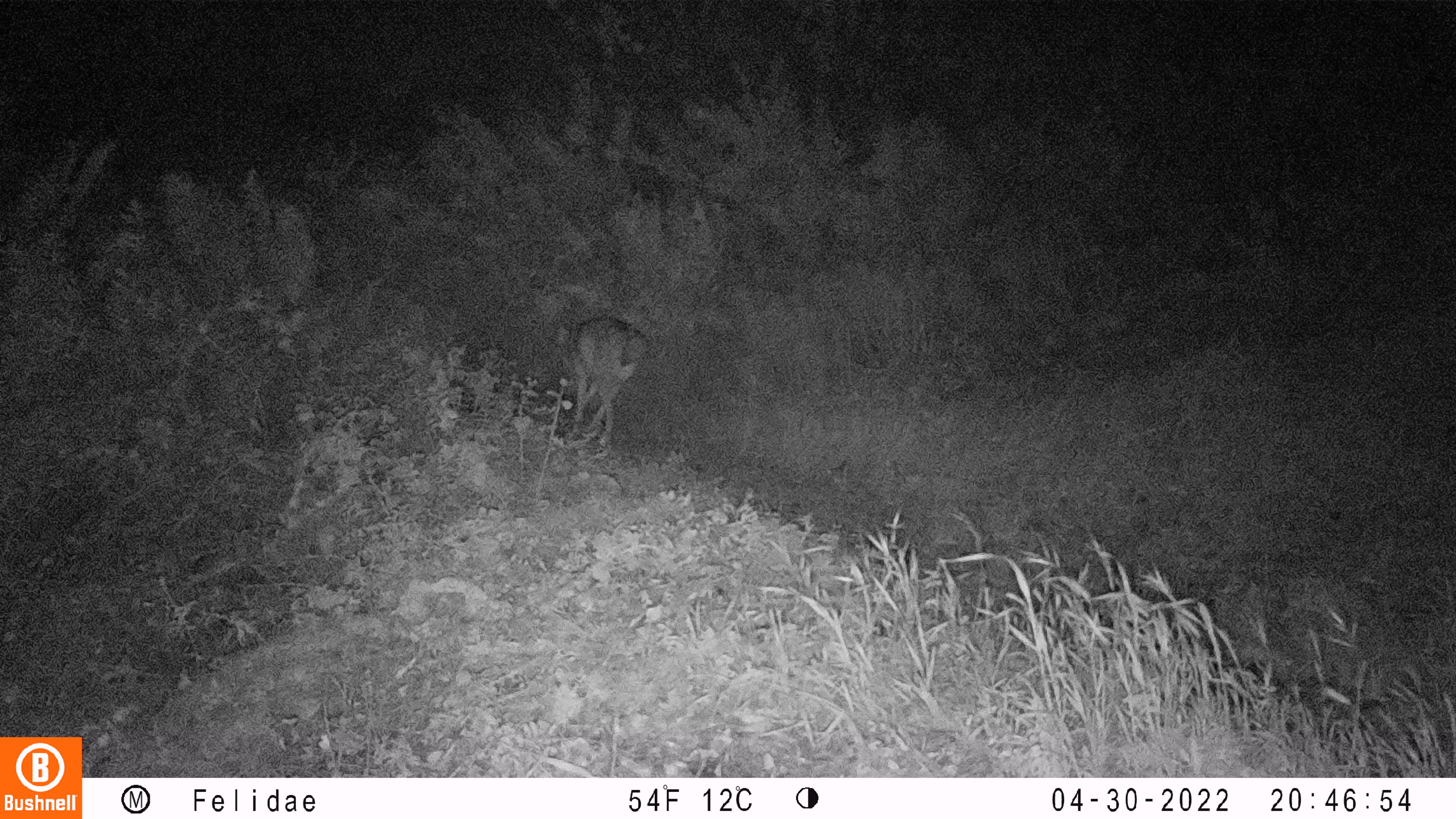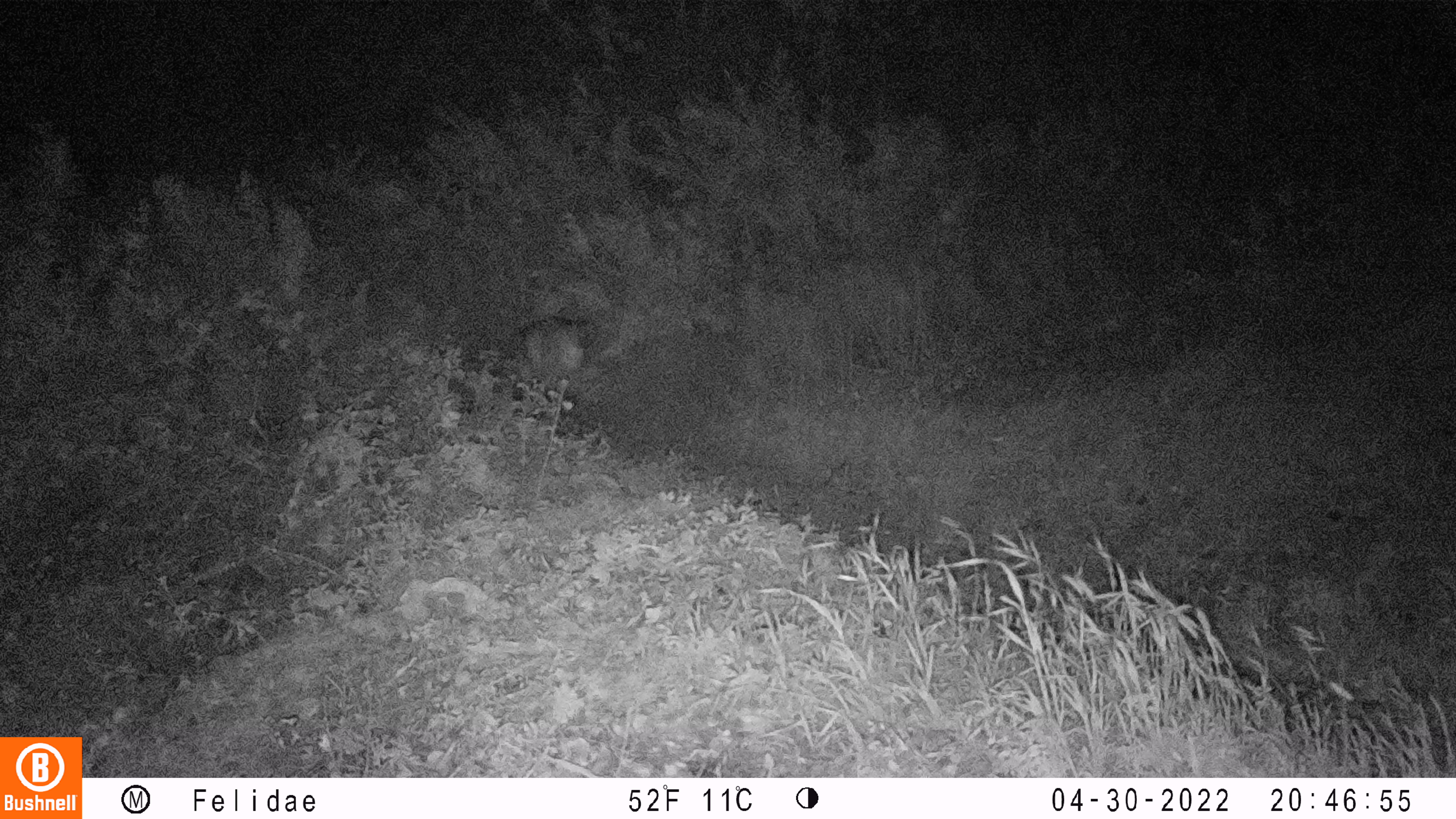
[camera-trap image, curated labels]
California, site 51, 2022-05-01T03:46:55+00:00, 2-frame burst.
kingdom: Animalia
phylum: Chordata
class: Mammalia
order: Carnivora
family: Canidae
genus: Canis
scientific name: Canis latrans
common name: coyote